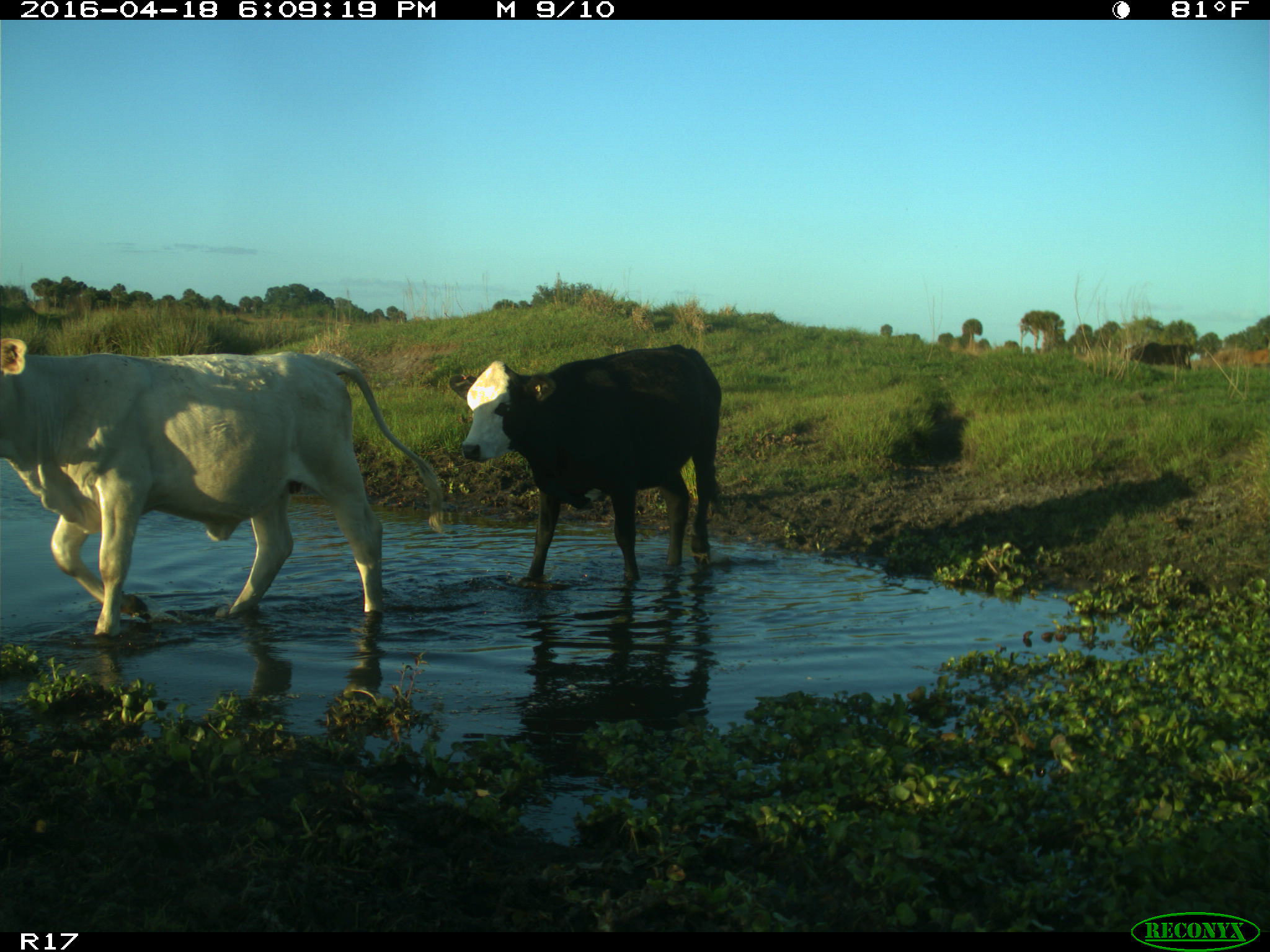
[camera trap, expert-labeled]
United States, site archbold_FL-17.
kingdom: Animalia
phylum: Chordata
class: Mammalia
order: Artiodactyla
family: Bovidae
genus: Bos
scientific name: Bos taurus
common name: domestic cow